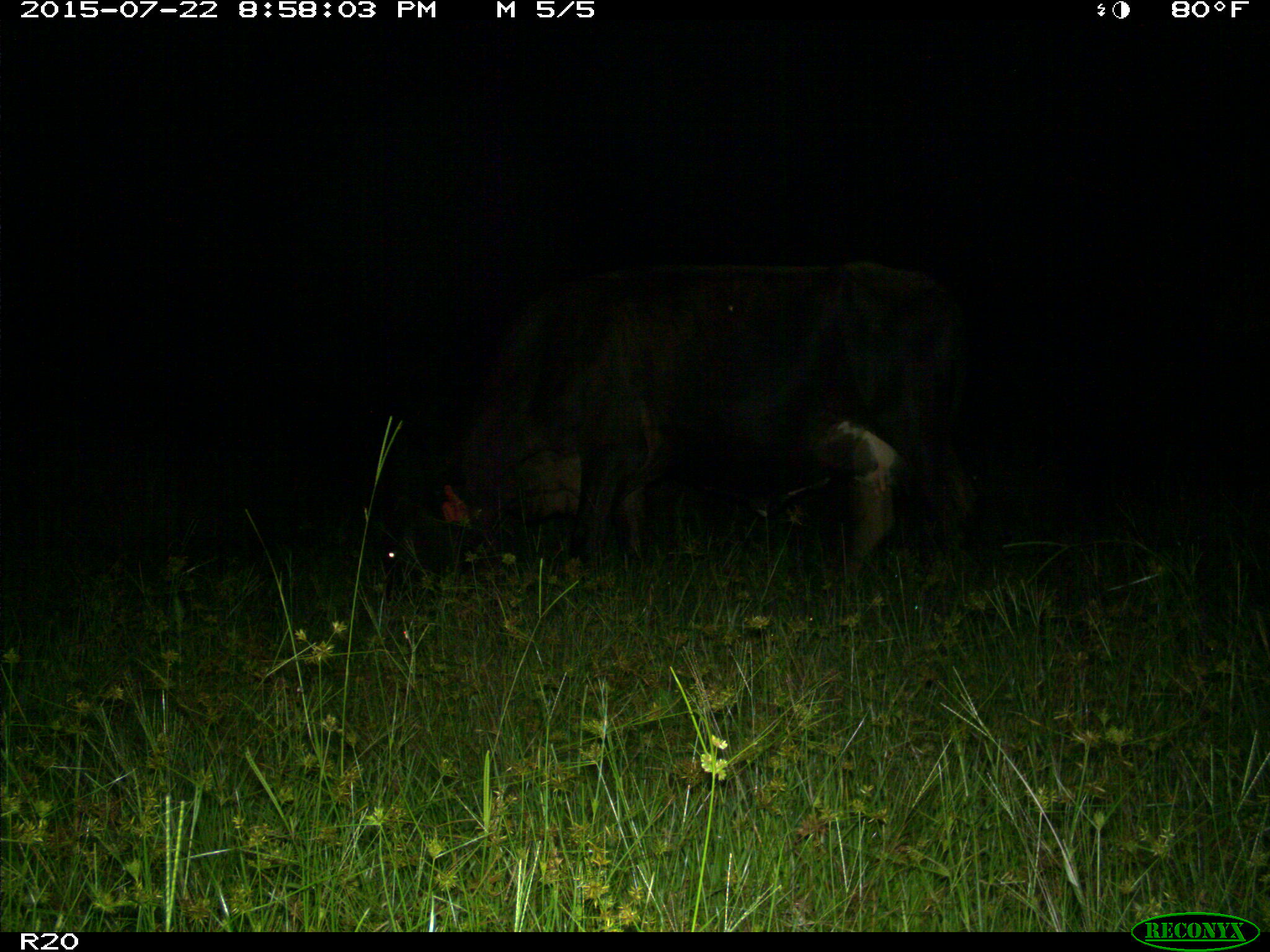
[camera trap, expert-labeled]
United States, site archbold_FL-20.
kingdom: Animalia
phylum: Chordata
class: Mammalia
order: Artiodactyla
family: Bovidae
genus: Bos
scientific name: Bos taurus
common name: domestic cow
Bos taurus (domestic cow).